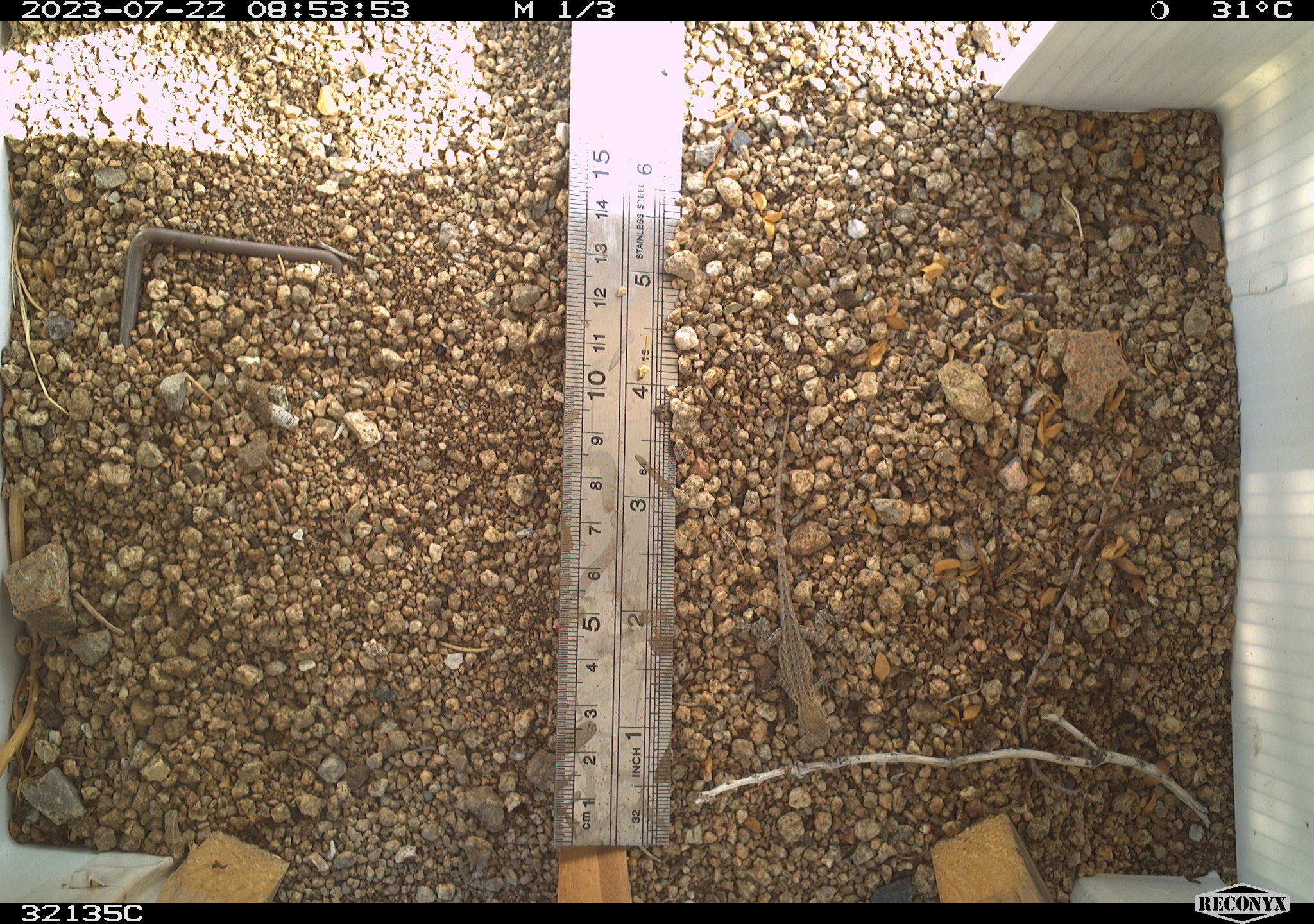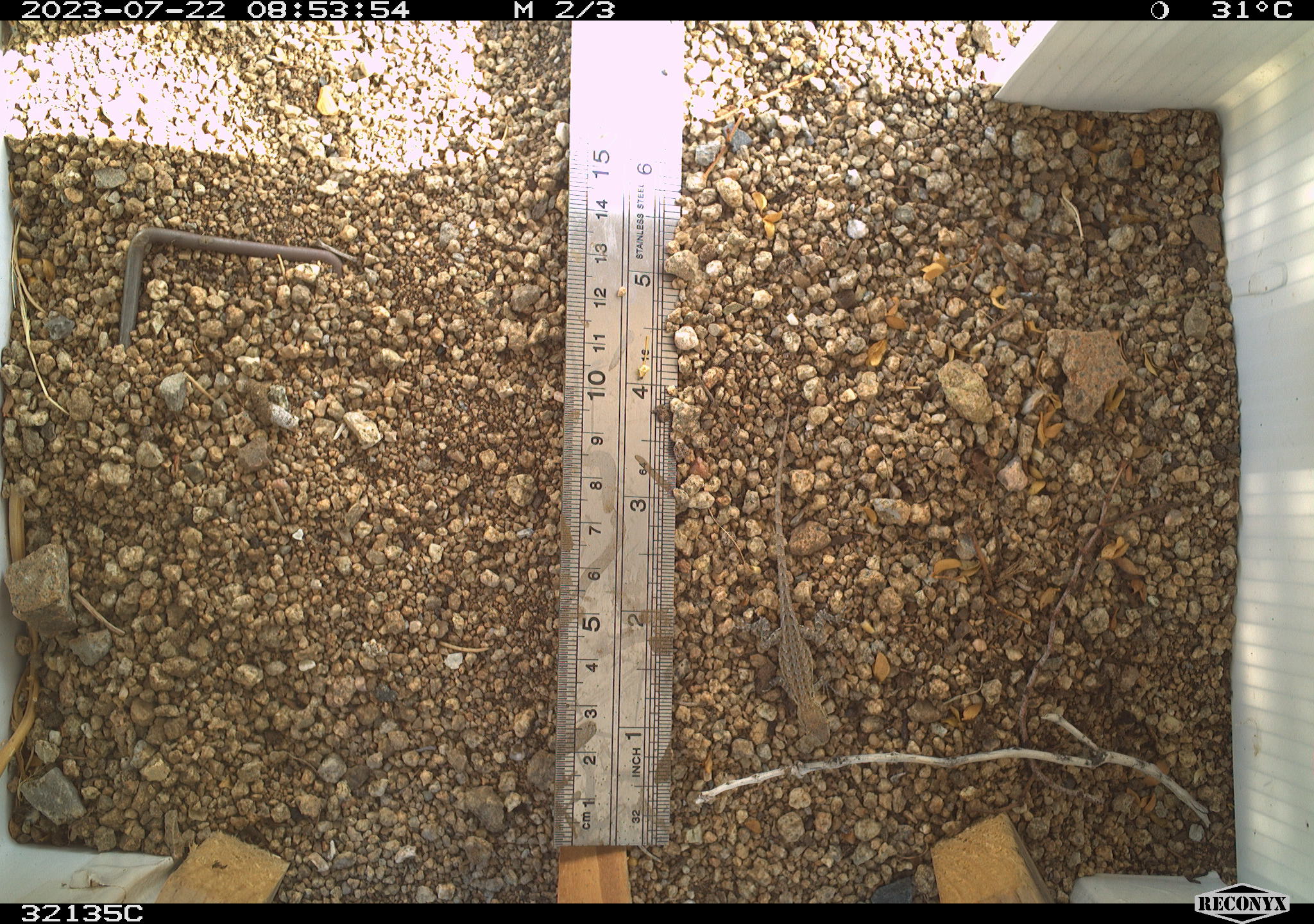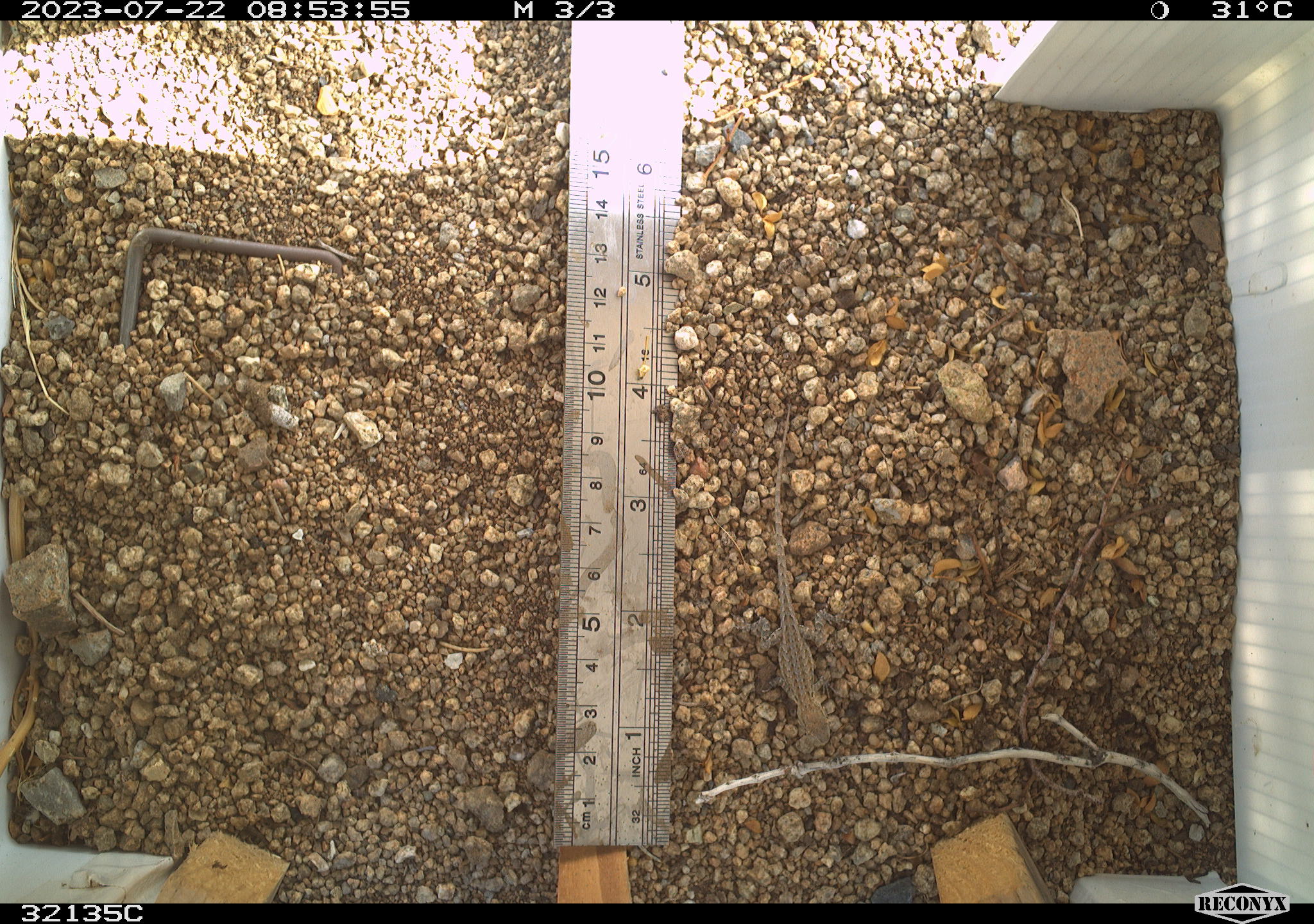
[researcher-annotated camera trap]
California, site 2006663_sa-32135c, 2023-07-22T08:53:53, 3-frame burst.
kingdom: Animalia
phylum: Chordata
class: Reptilia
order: Squamata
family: Phrynosomatidae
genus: Sceloporus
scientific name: Sceloporus graciosus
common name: common sagebrush lizard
Common sagebrush lizard (Sceloporus graciosus).